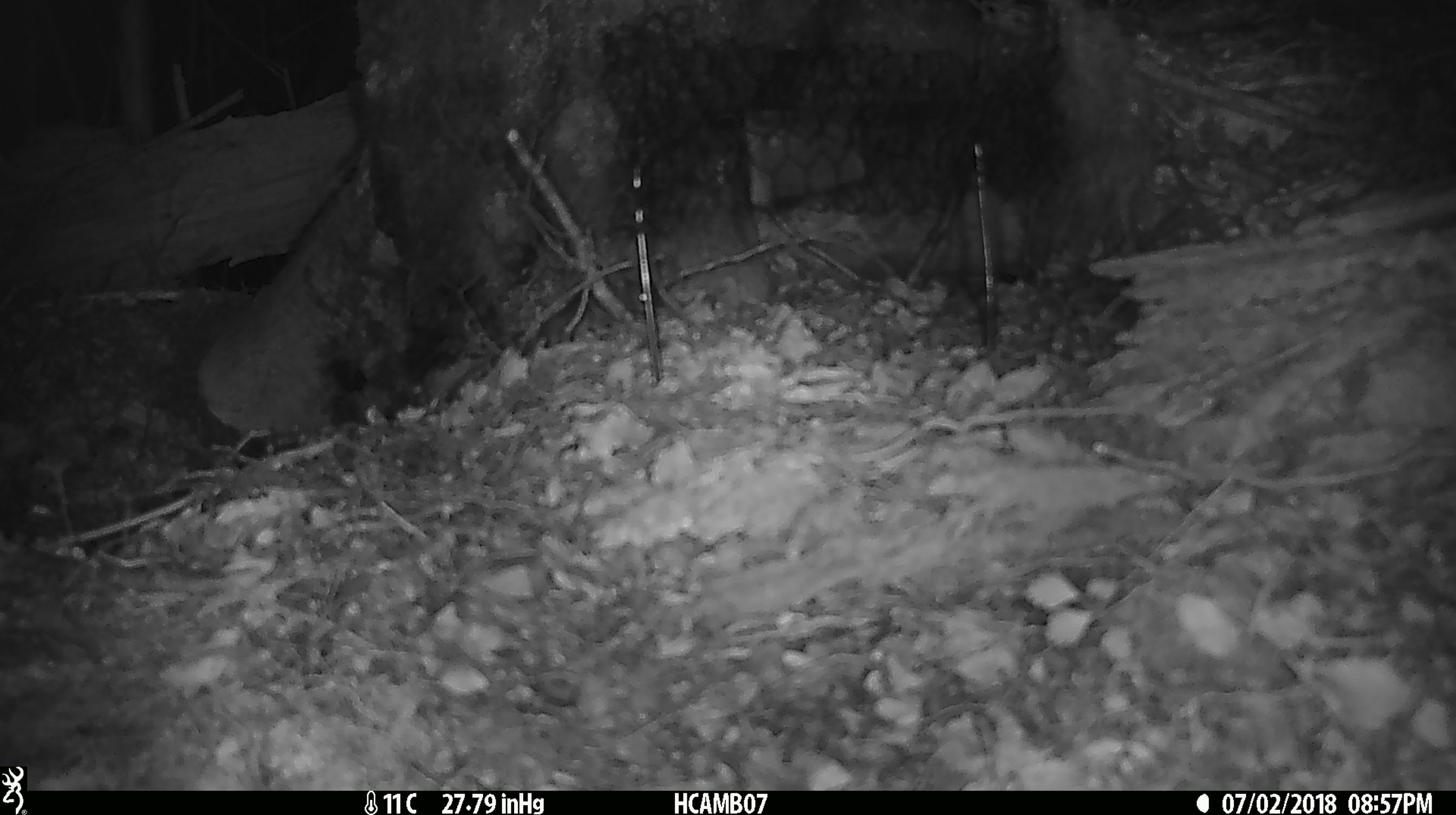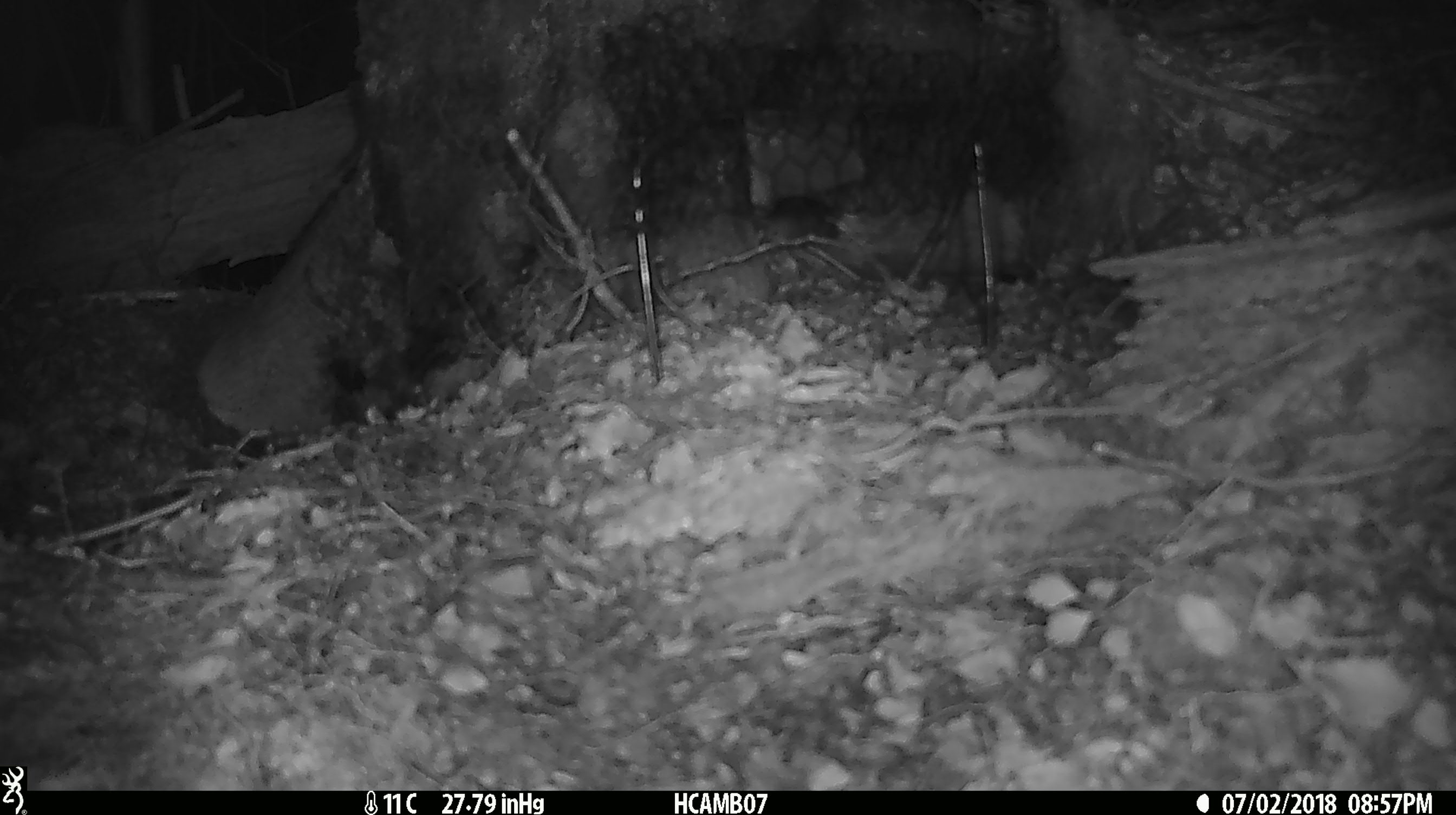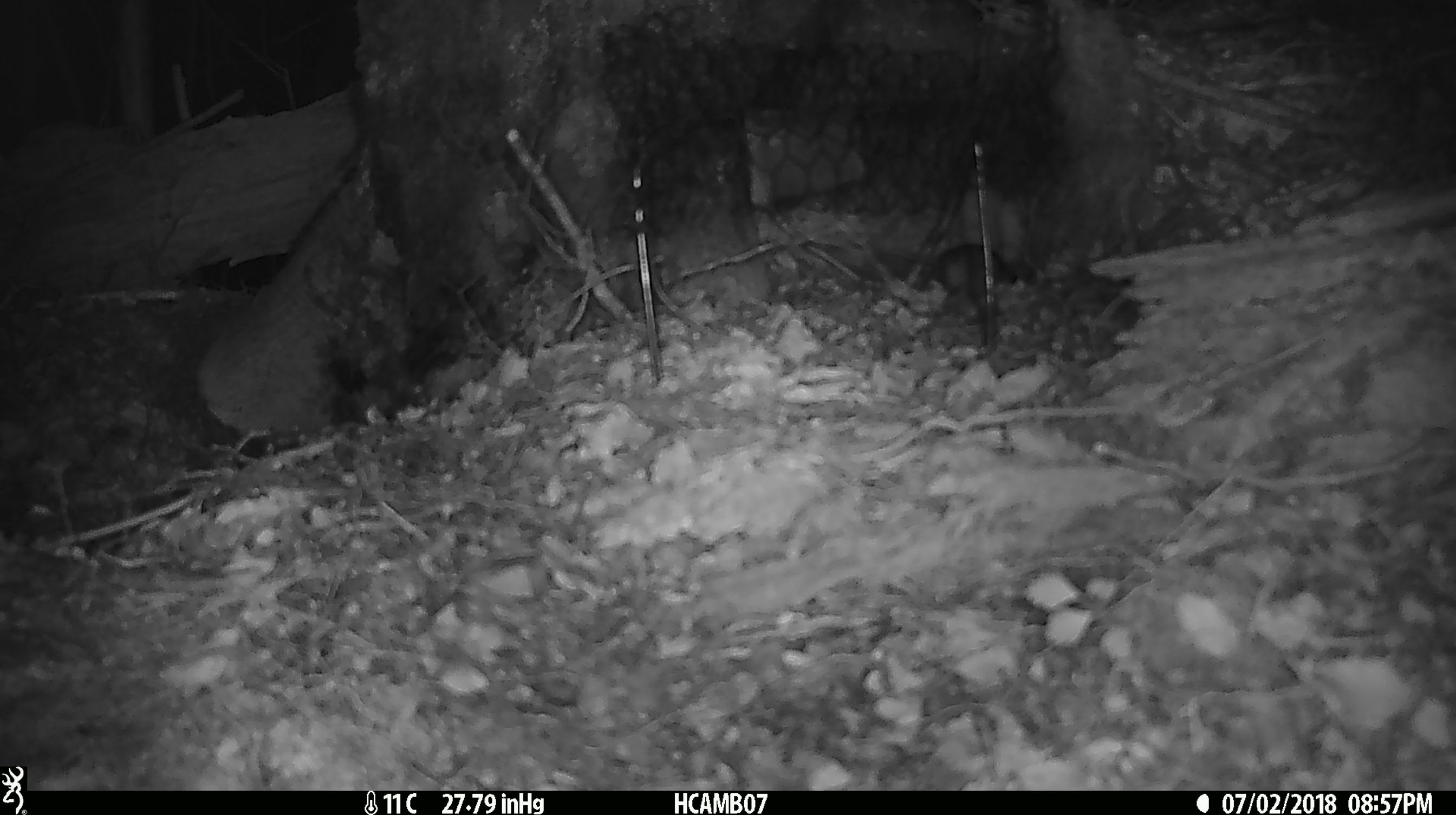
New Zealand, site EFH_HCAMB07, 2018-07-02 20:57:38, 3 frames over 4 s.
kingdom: Animalia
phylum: Chordata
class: Mammalia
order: Rodentia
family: Muridae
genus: Mus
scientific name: Mus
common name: mouse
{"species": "mouse (Mus)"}